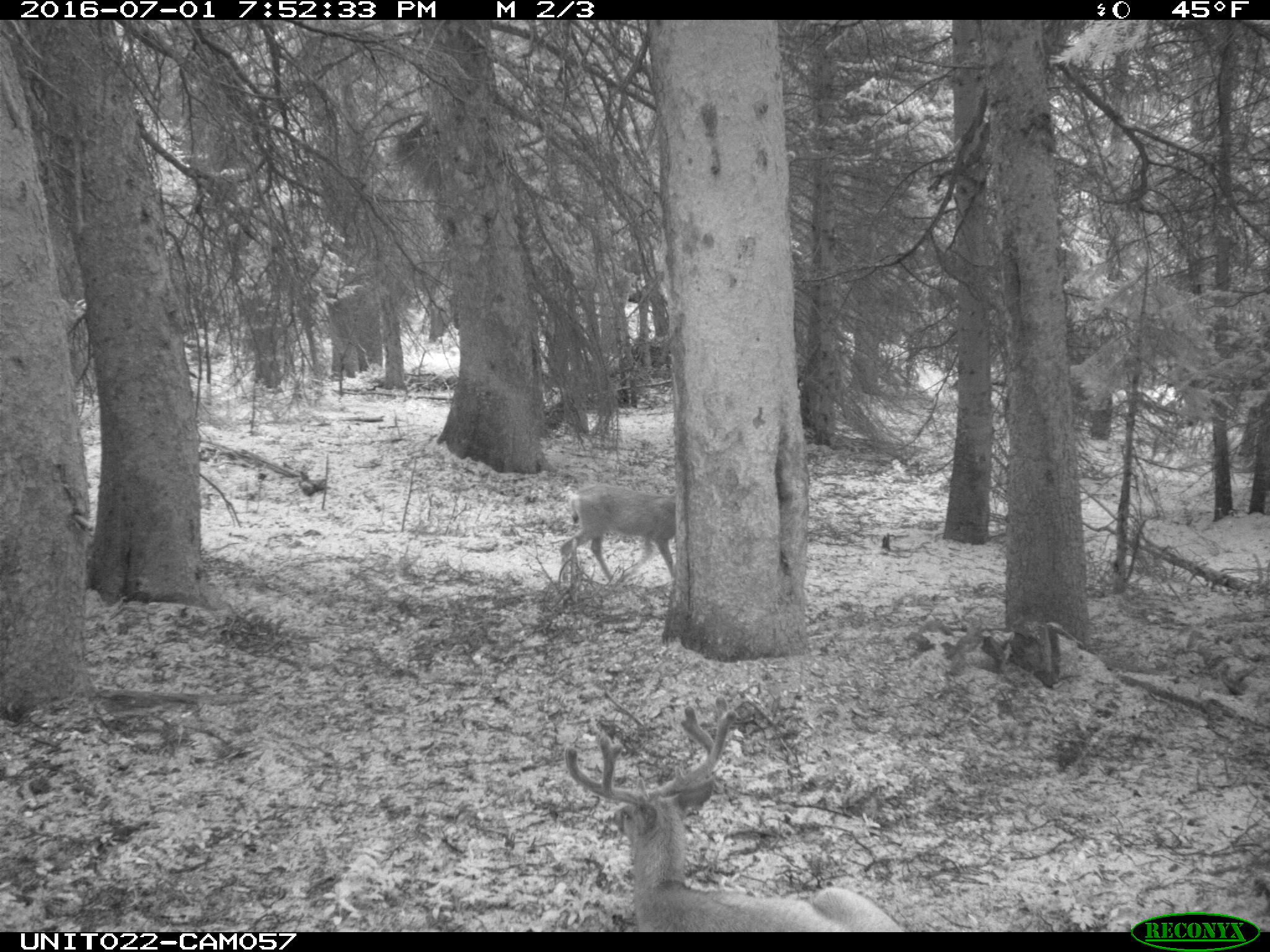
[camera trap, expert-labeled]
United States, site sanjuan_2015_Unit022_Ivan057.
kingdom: Animalia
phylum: Chordata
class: Mammalia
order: Artiodactyla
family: Cervidae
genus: Odocoileus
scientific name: Odocoileus hemionus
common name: mule deer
Odocoileus hemionus (mule deer).